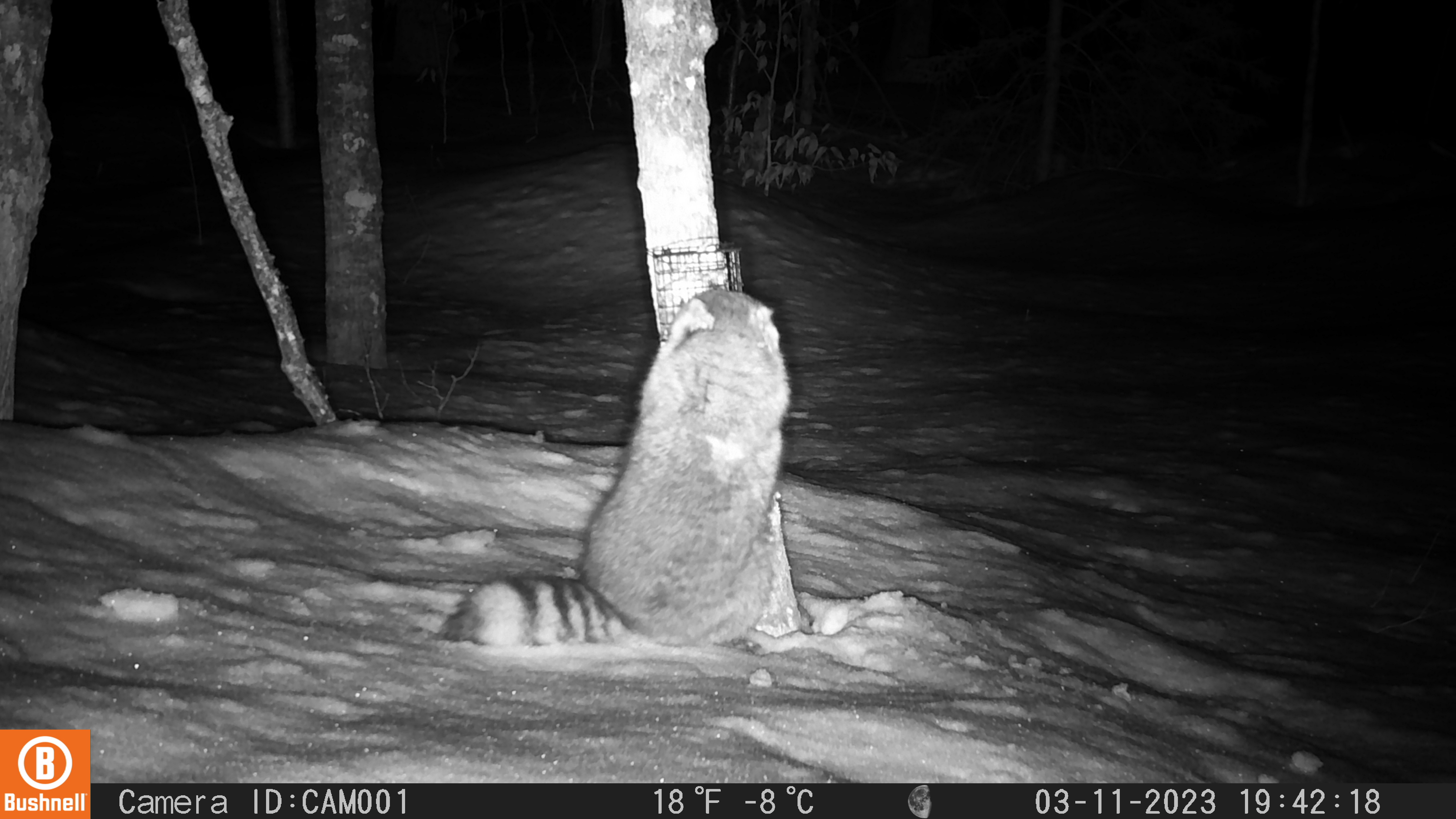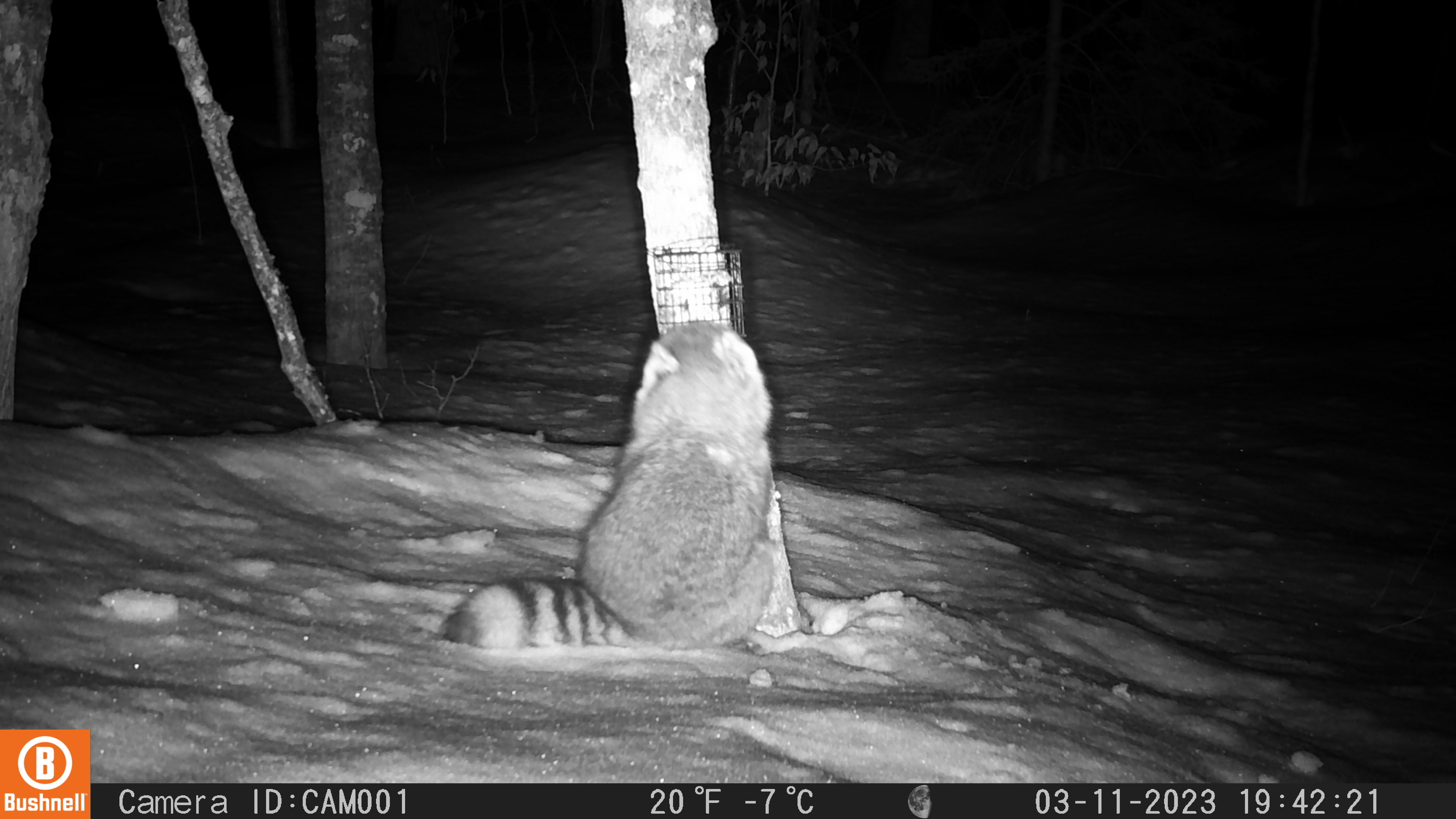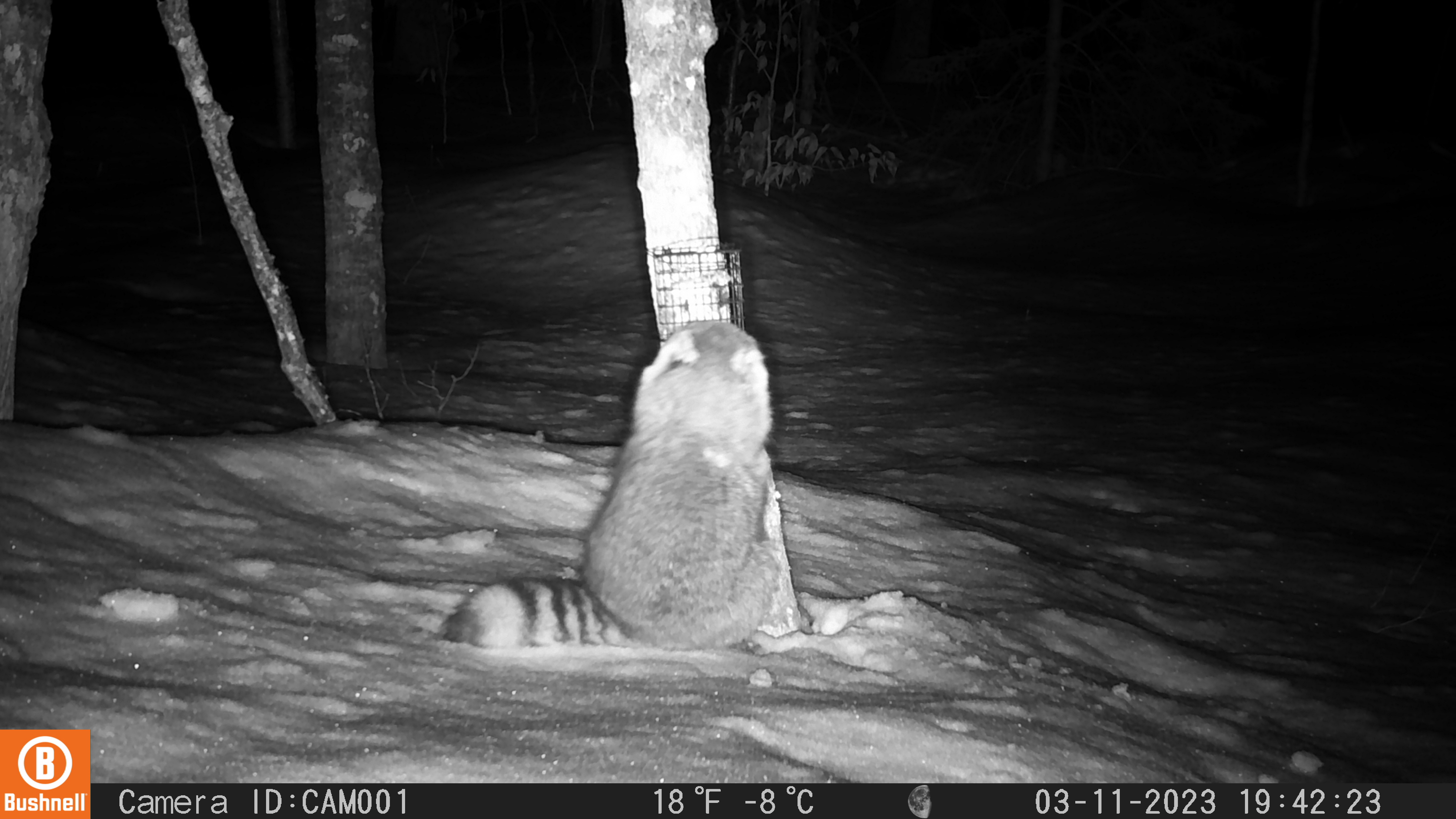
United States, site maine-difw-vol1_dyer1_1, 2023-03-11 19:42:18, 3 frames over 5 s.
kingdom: Animalia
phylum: Chordata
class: Mammalia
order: Carnivora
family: Procyonidae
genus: Procyon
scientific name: Procyon lotor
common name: raccoon